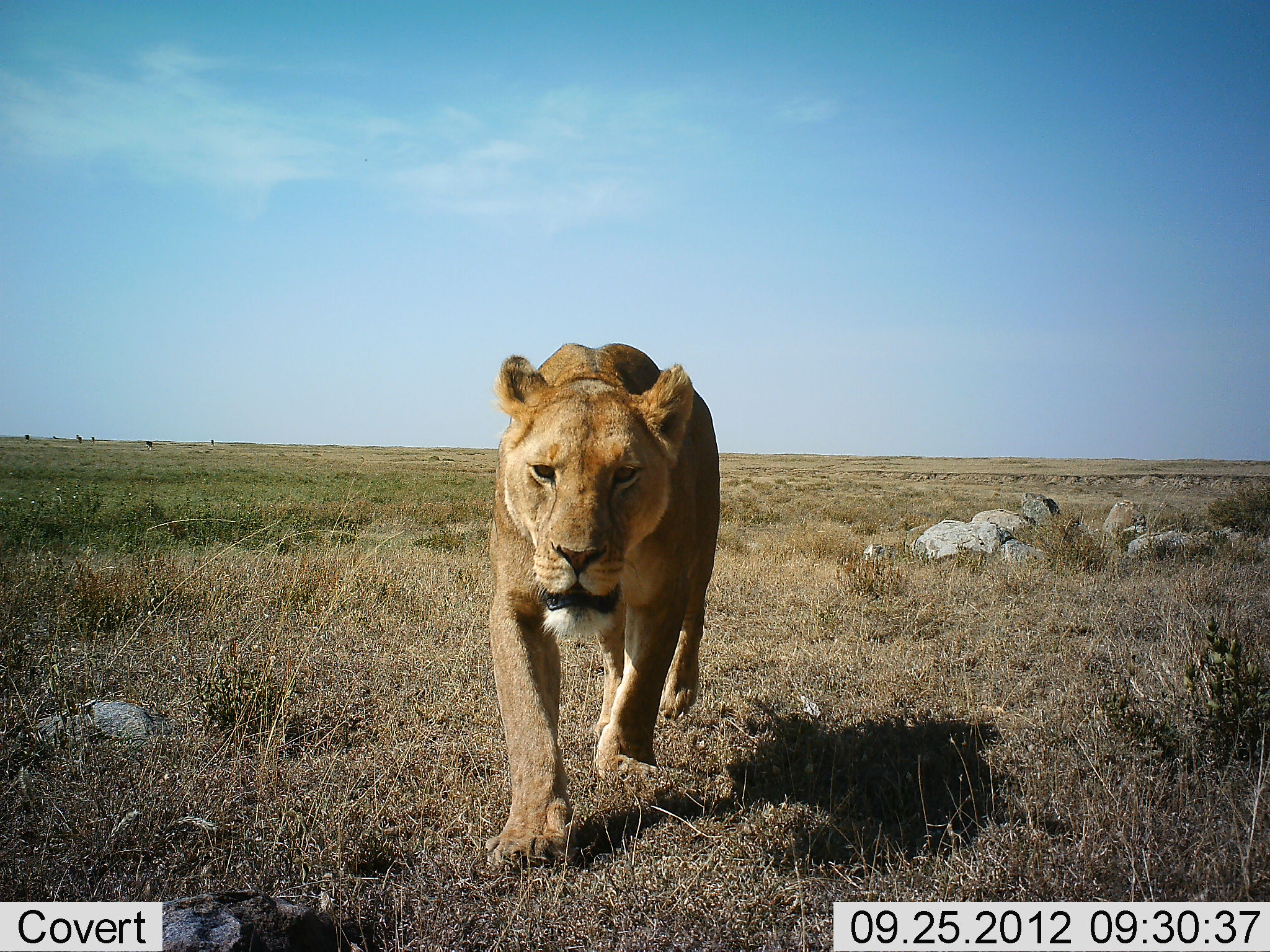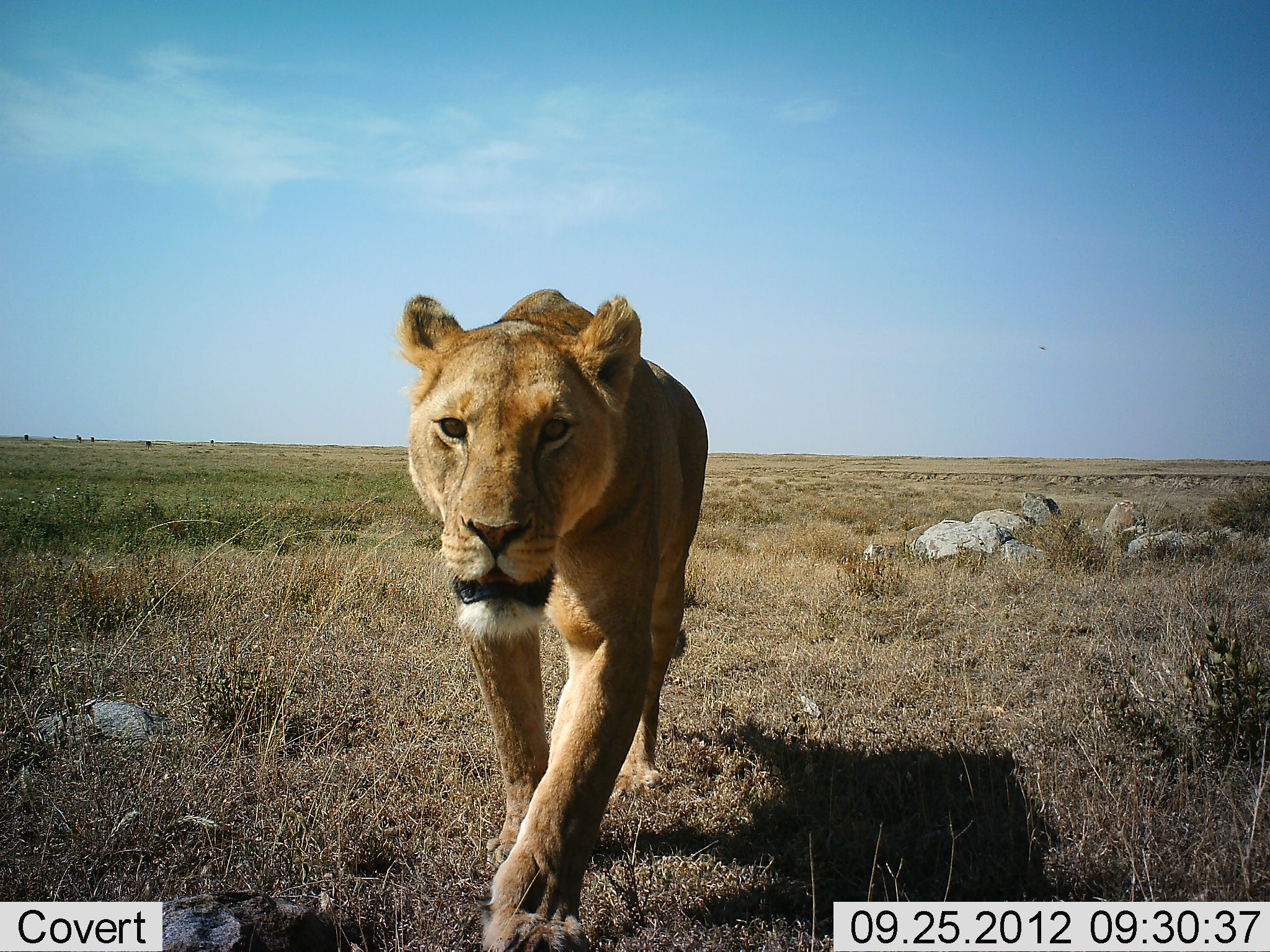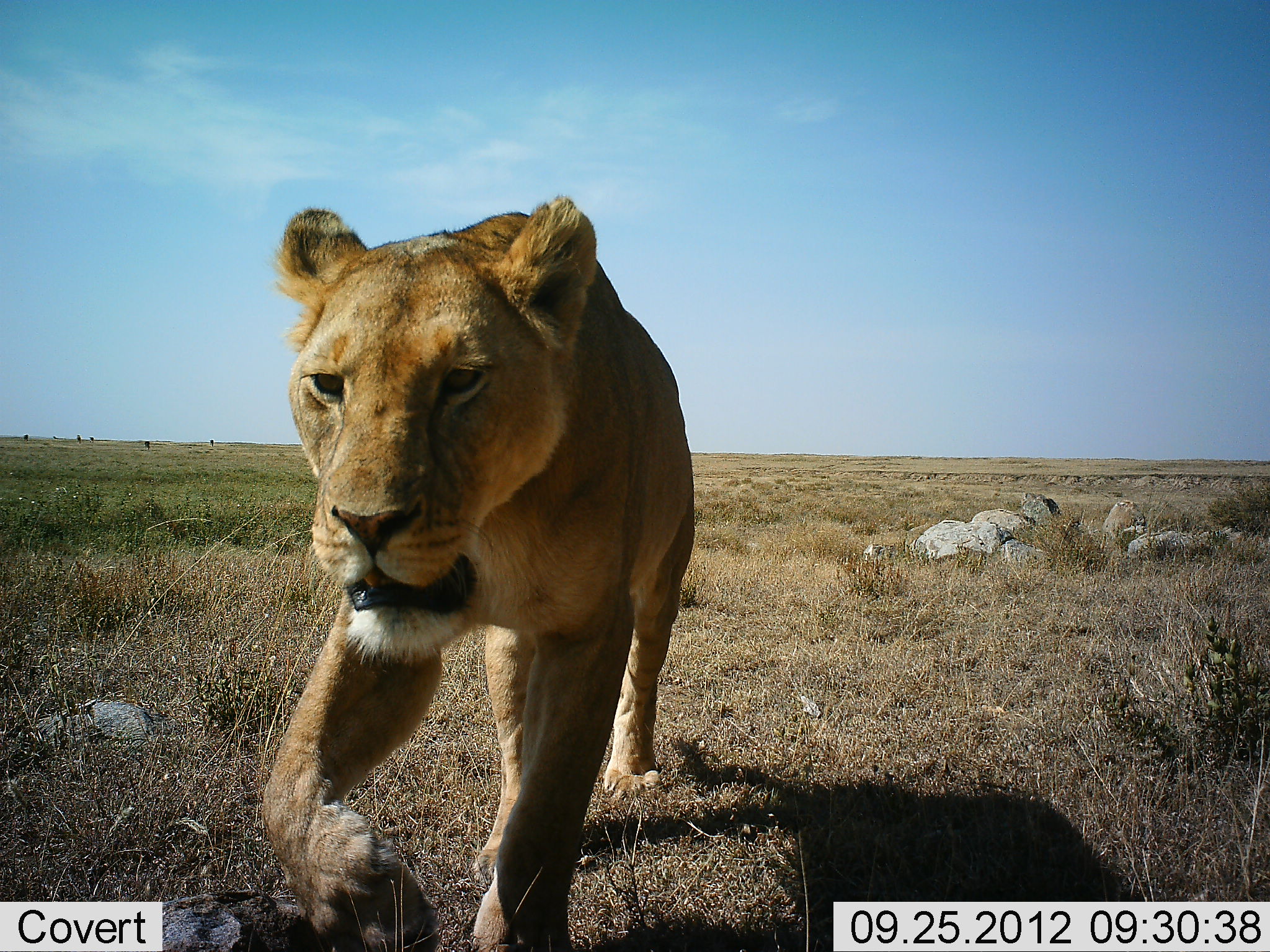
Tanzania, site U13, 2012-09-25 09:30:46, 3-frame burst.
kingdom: Animalia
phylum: Chordata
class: Mammalia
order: Carnivora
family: Felidae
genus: Panthera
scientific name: Panthera leo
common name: lion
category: lionfemale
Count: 1.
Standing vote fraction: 0%.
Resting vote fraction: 0%.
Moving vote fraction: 100%.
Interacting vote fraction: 0%.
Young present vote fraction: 0%.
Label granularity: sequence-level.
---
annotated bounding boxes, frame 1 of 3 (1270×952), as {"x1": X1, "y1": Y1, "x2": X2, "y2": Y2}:
animal: {"x1": 484, "y1": 341, "x2": 722, "y2": 873}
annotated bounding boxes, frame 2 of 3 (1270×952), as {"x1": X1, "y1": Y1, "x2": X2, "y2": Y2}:
animal: {"x1": 395, "y1": 285, "x2": 711, "y2": 952}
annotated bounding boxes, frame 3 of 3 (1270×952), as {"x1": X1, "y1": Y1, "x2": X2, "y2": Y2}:
animal: {"x1": 259, "y1": 196, "x2": 700, "y2": 952}